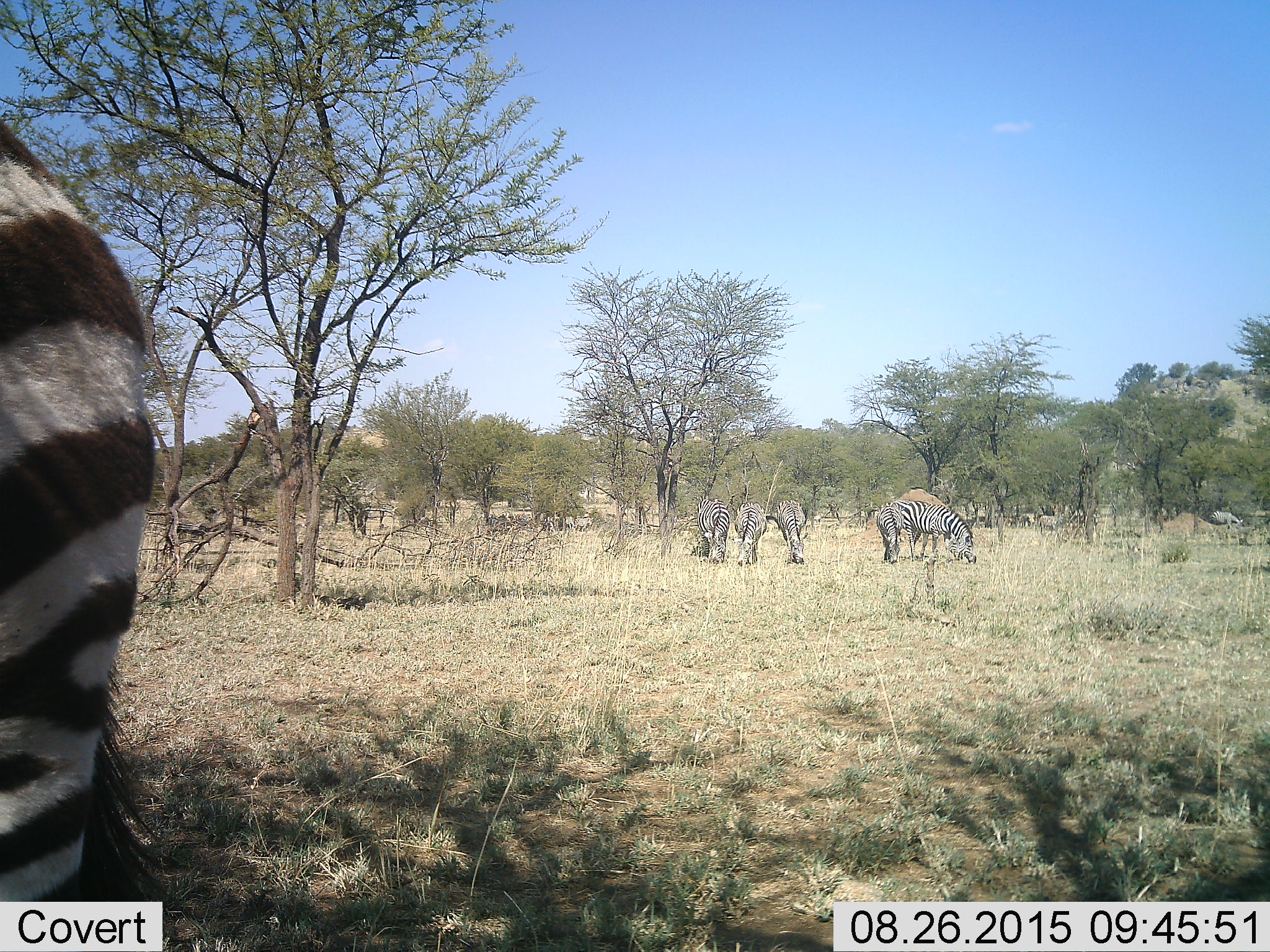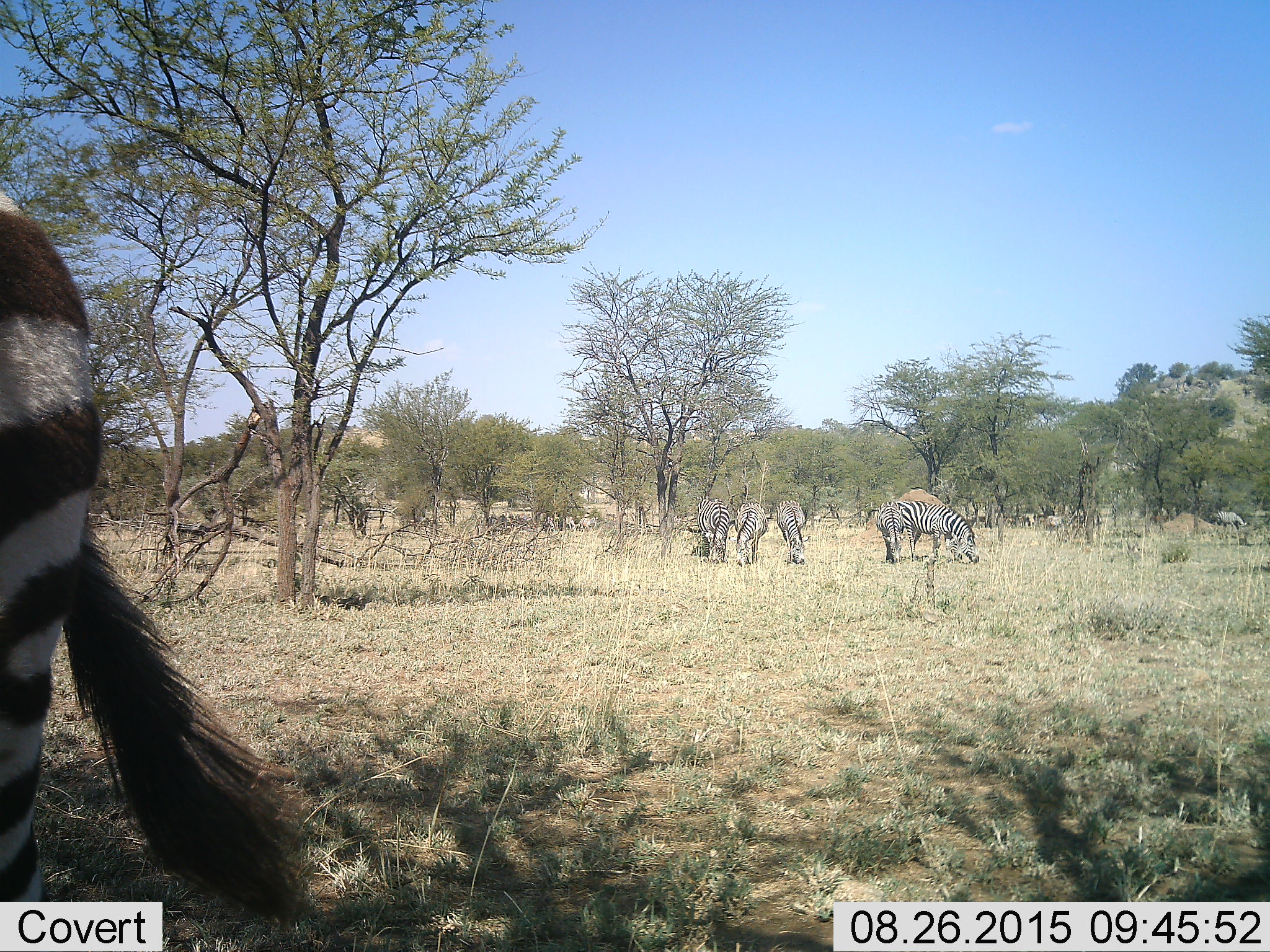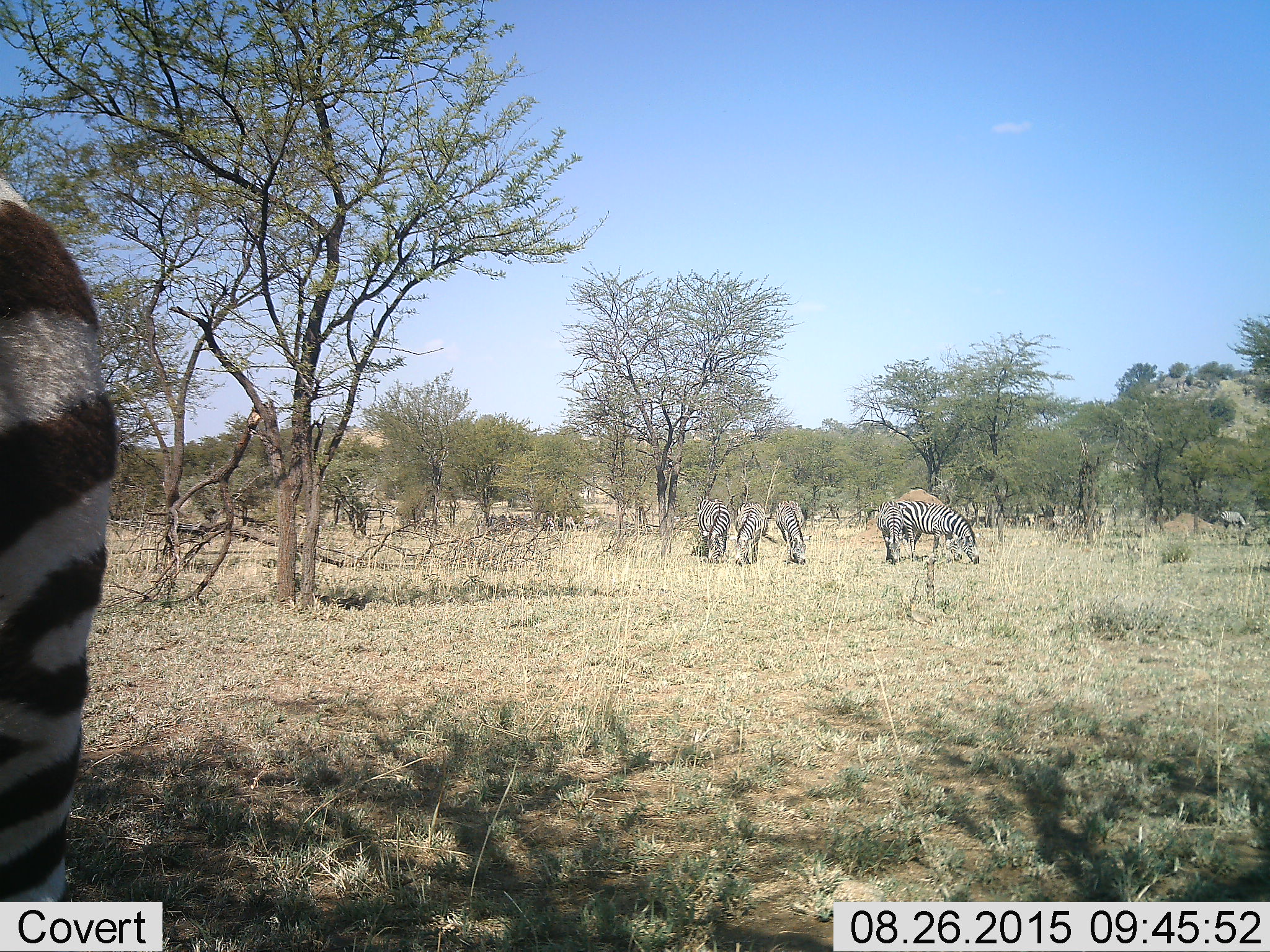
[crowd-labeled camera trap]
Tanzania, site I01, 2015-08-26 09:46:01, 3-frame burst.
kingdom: Animalia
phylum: Chordata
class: Mammalia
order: Perissodactyla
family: Equidae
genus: Equus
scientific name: Equus quagga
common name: plains zebra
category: zebra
Zebra (plains zebra) (Equus quagga), count 9. Behavior (volunteer vote fractions): standing 30%, resting 0%, moving 40%, interacting 10%. Young present (vote fraction): 20%. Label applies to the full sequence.